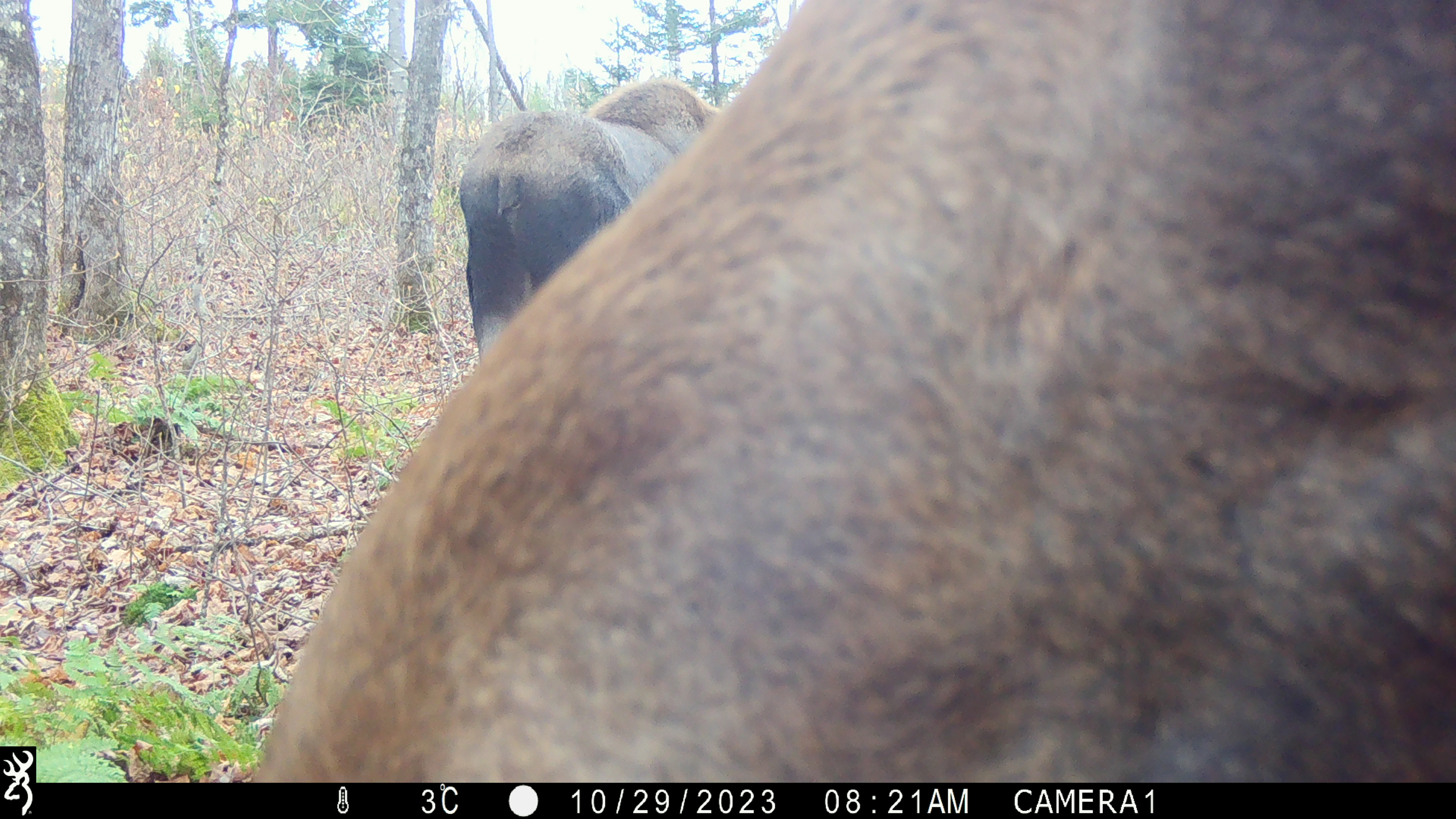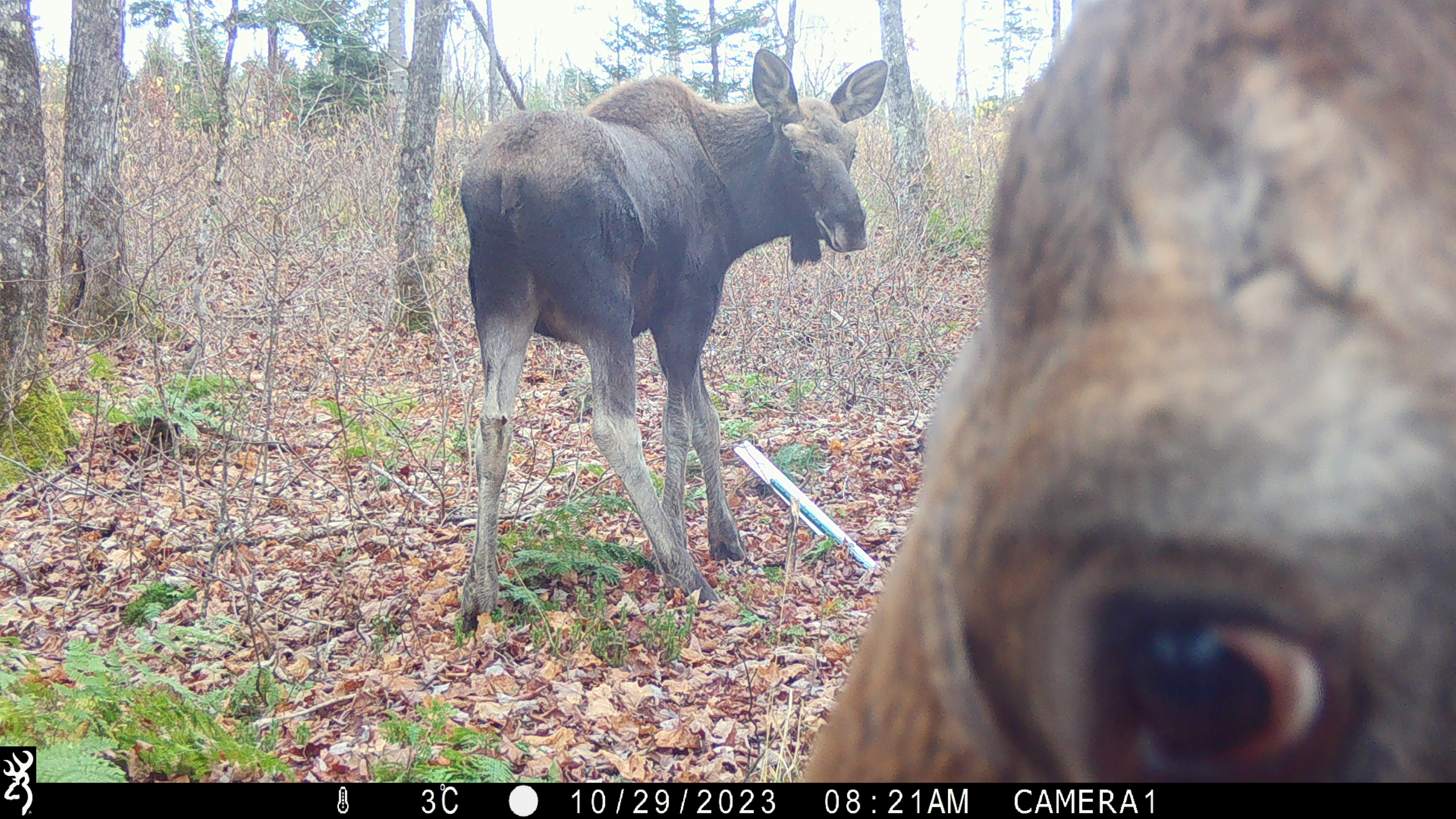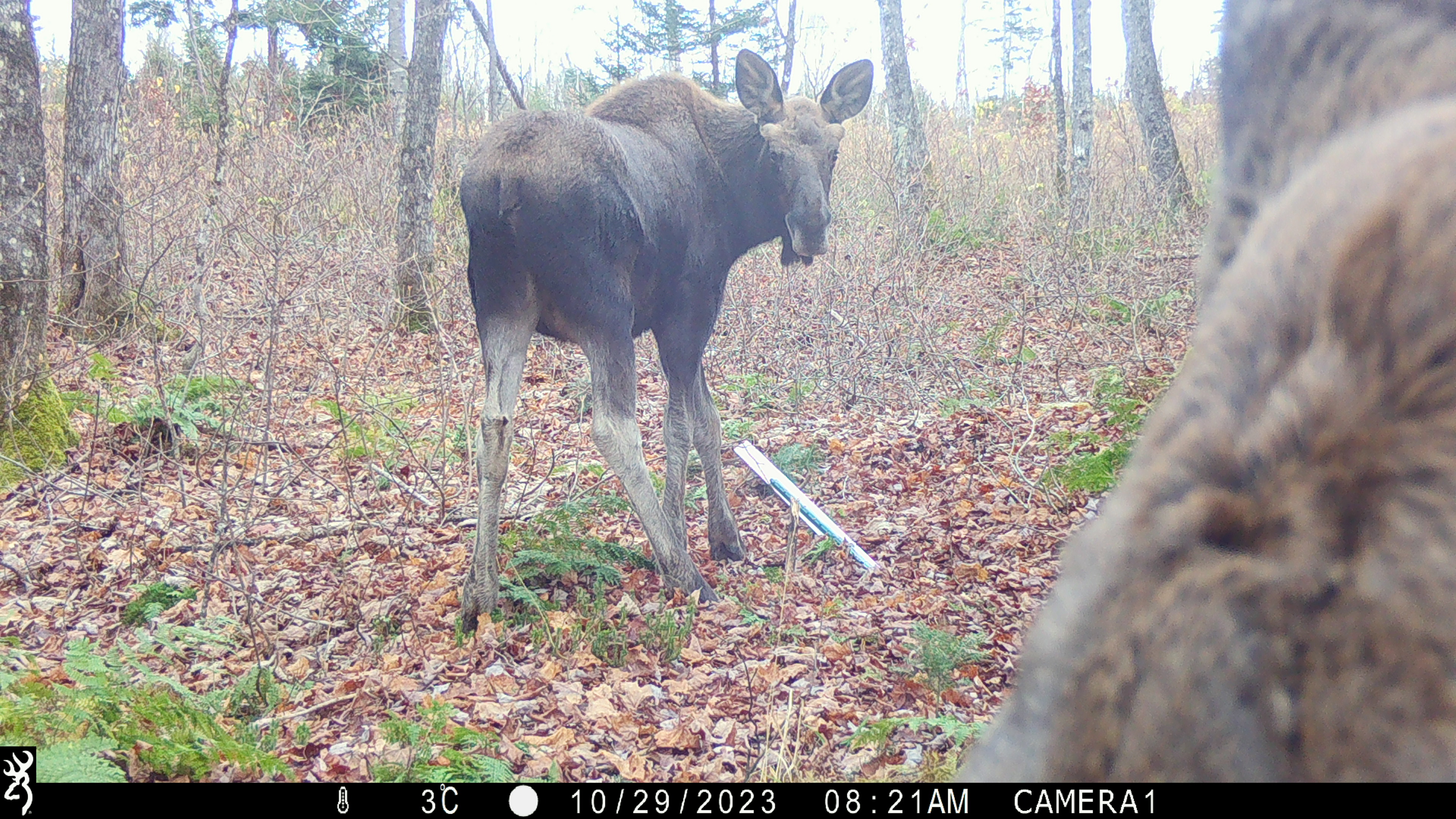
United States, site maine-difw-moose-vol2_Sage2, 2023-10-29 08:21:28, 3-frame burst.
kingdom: Animalia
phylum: Chordata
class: Mammalia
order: Artiodactyla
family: Cervidae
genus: Alces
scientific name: Alces alces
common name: moose